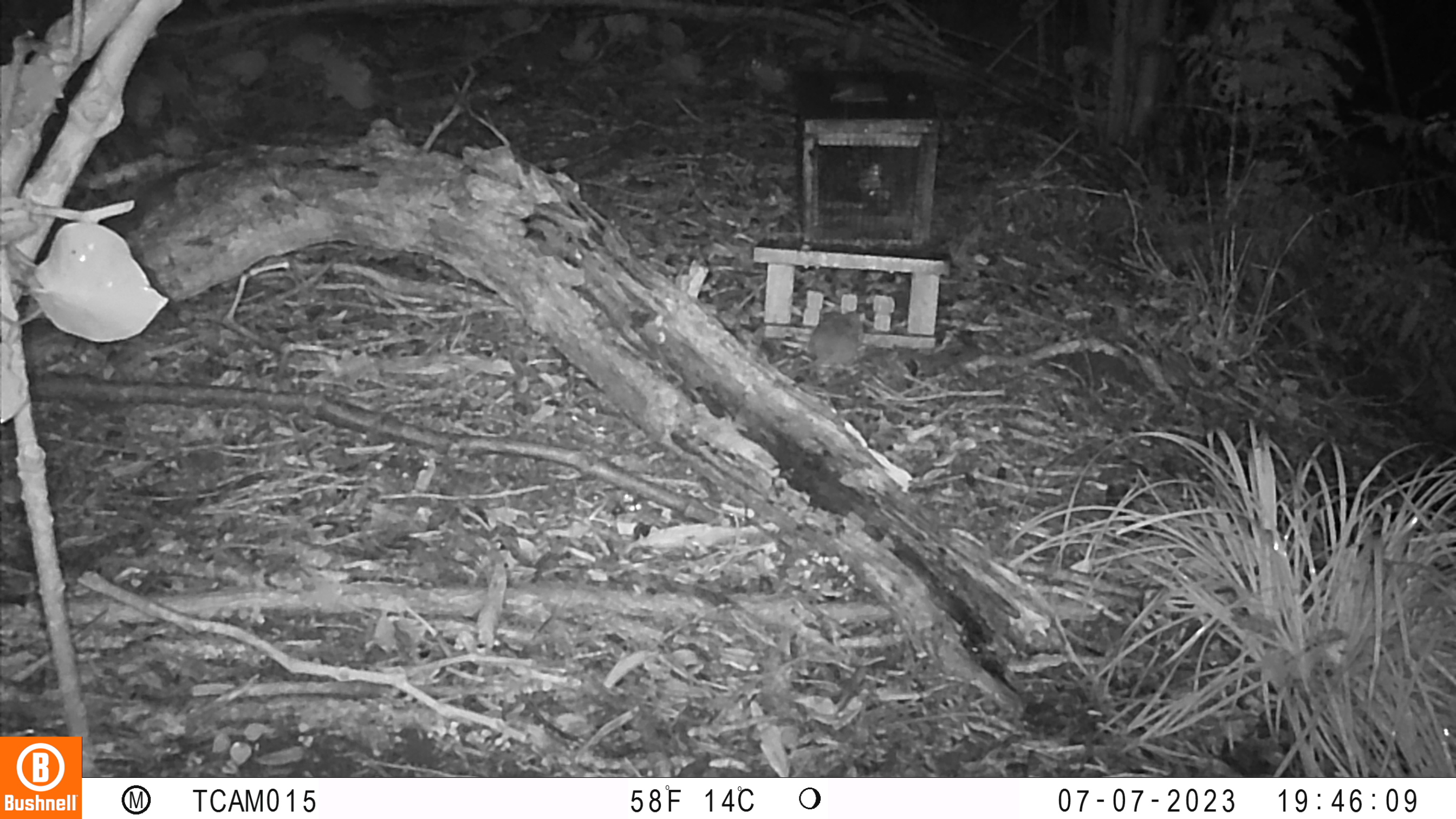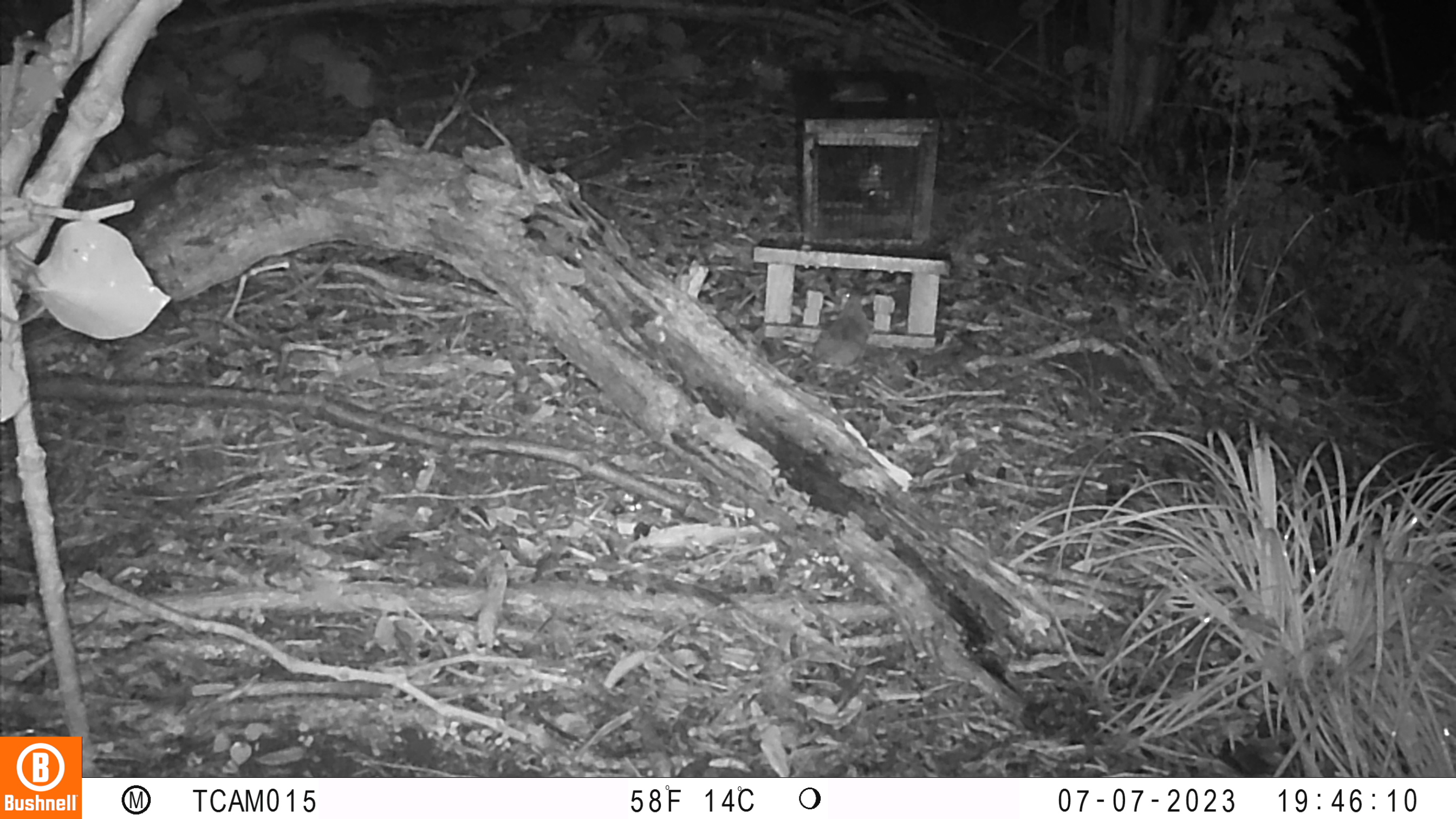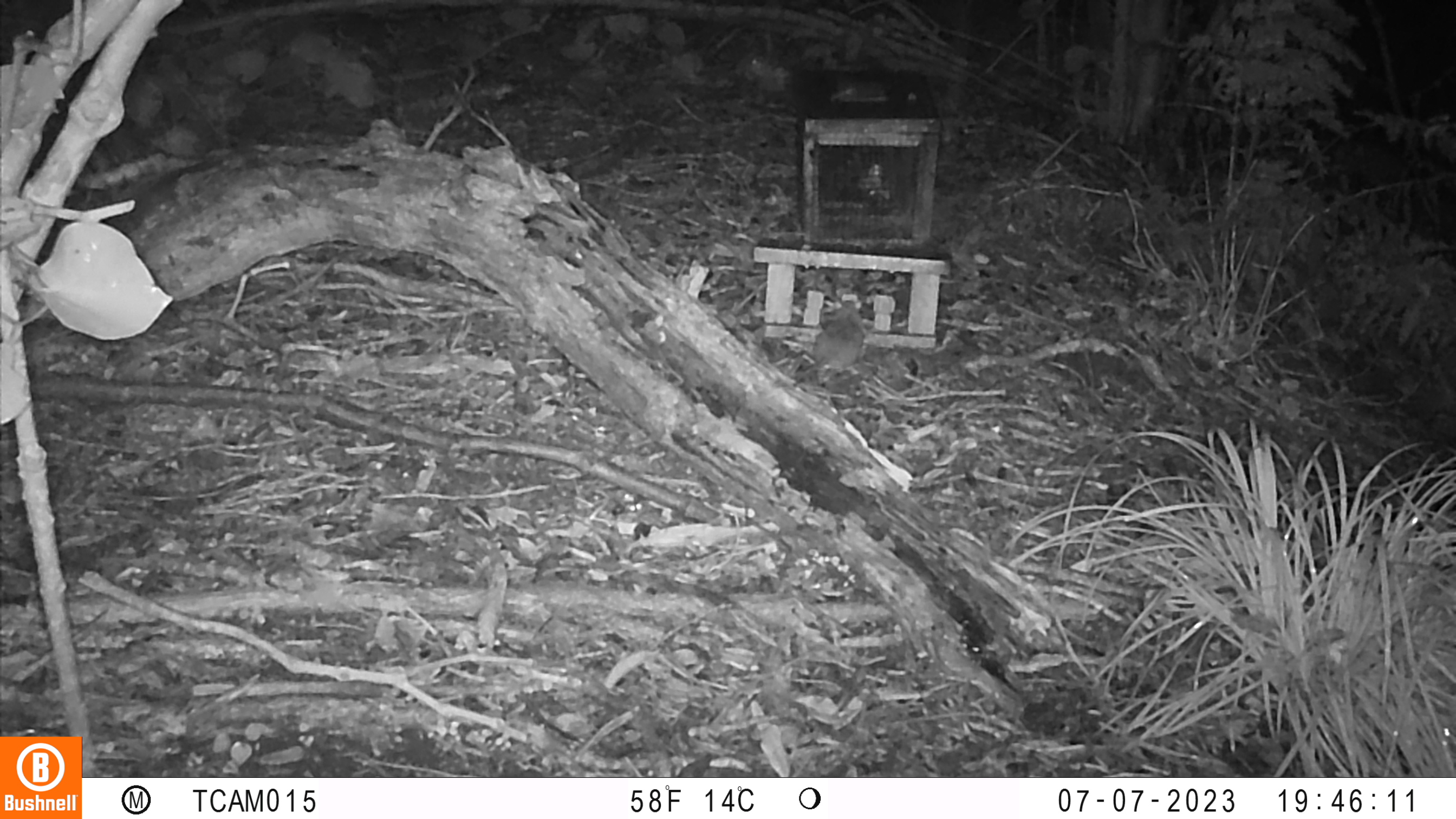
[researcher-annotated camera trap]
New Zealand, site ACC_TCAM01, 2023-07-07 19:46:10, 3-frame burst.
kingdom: Animalia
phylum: Chordata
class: Mammalia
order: Rodentia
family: Muridae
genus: Rattus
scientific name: Rattus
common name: rat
Rat (Rattus).